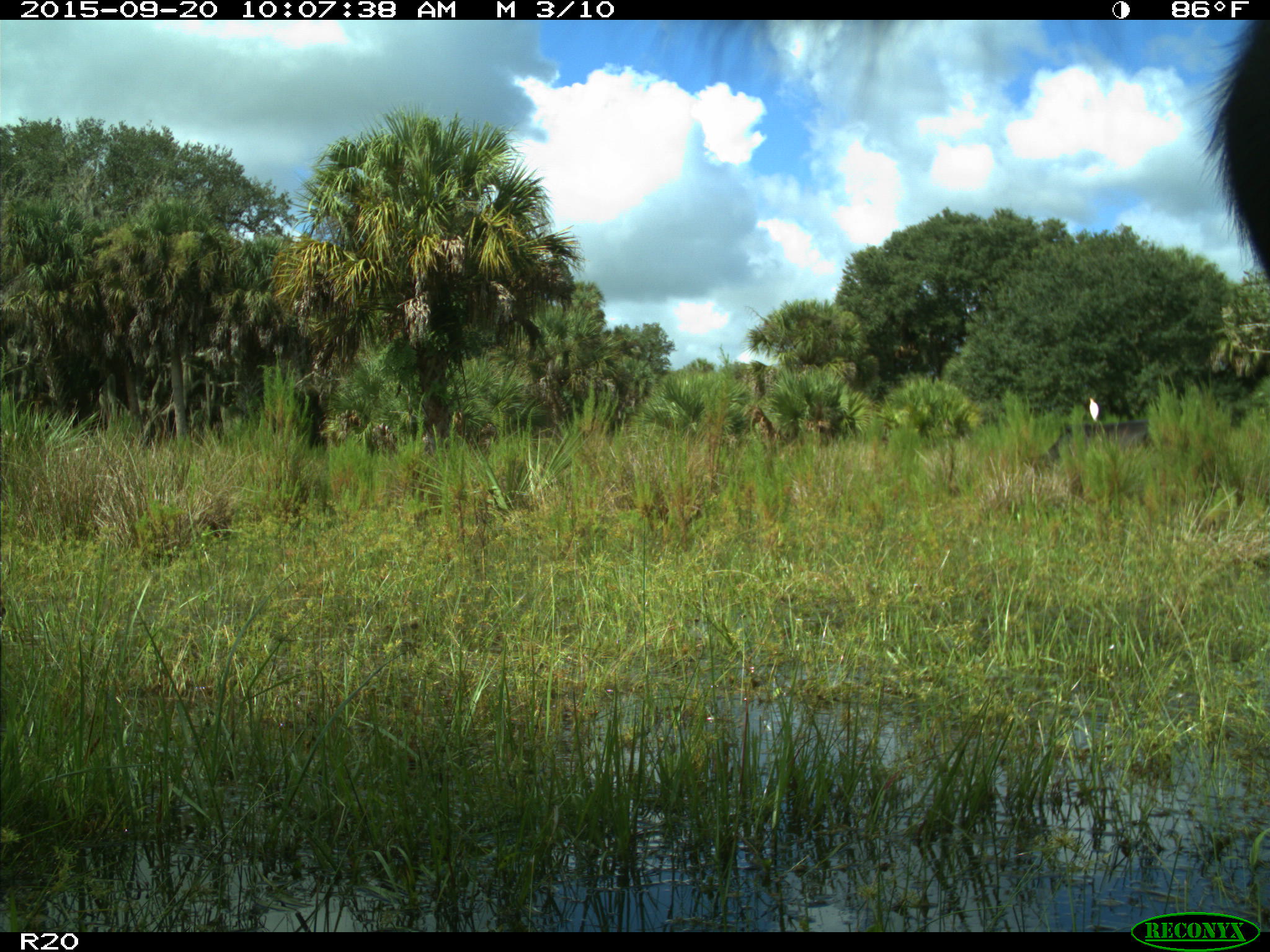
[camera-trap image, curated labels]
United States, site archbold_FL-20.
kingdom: Animalia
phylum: Chordata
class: Mammalia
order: Artiodactyla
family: Bovidae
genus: Bos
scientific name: Bos taurus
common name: domestic cow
Bos taurus (domestic cow).